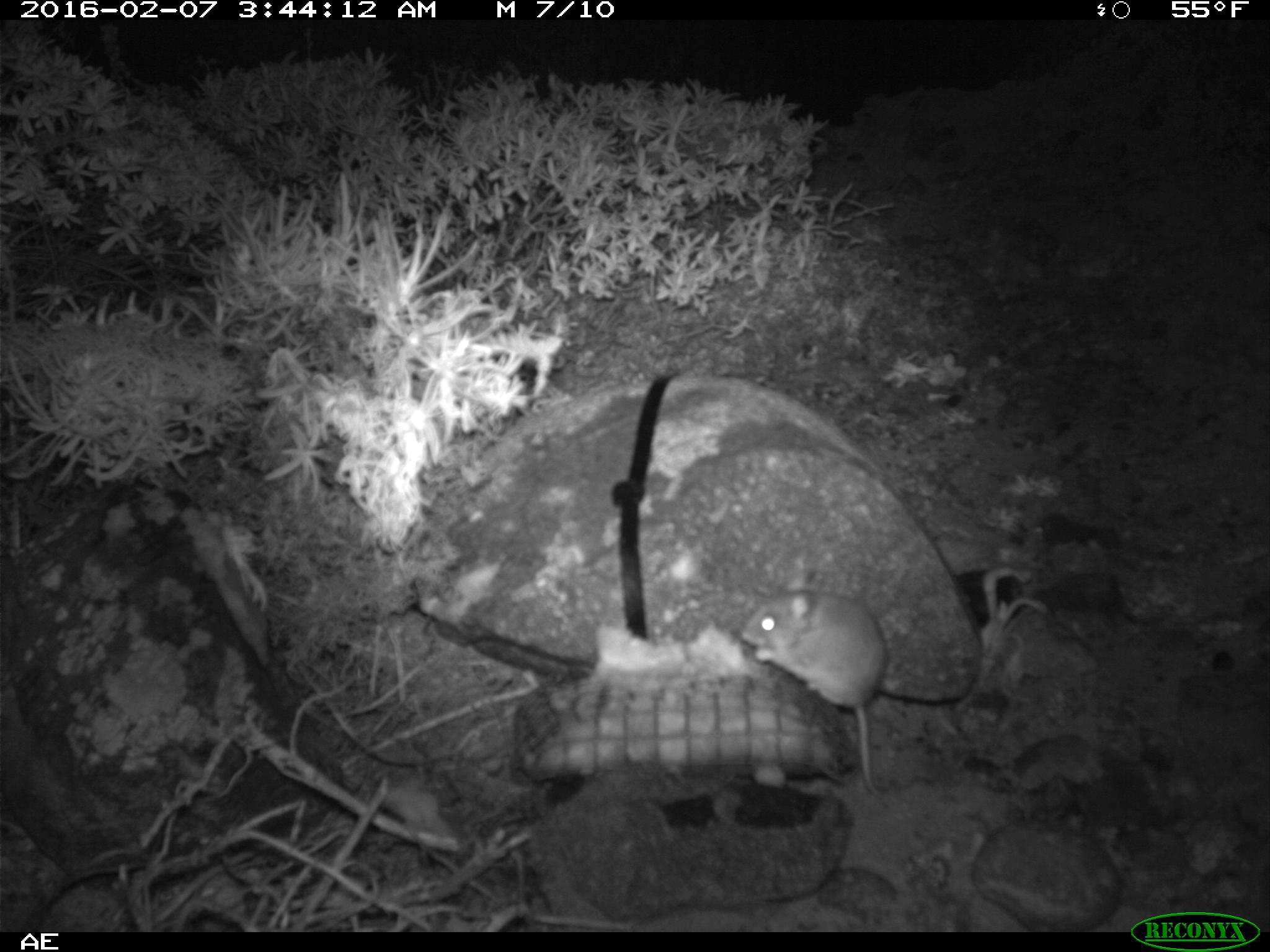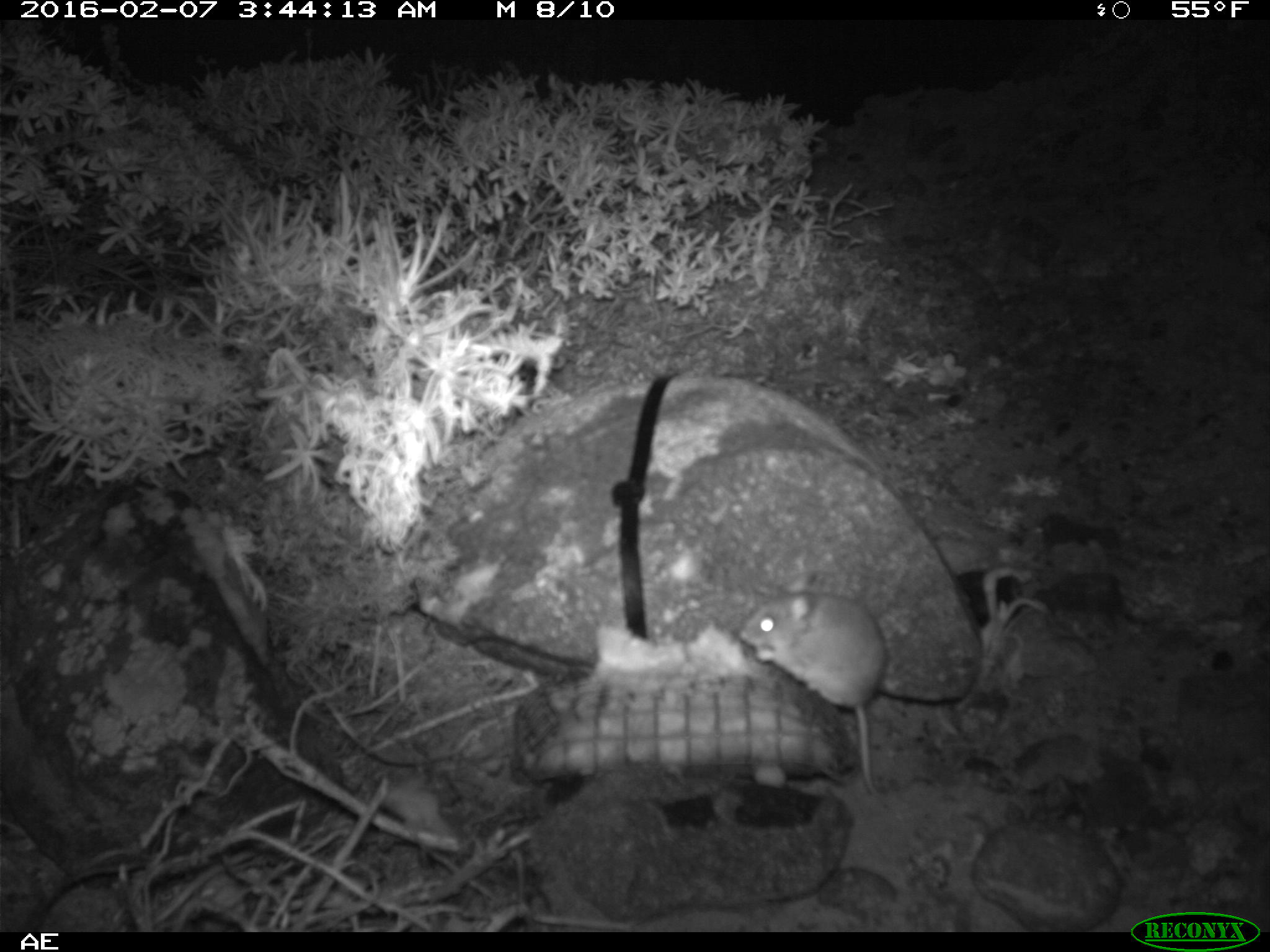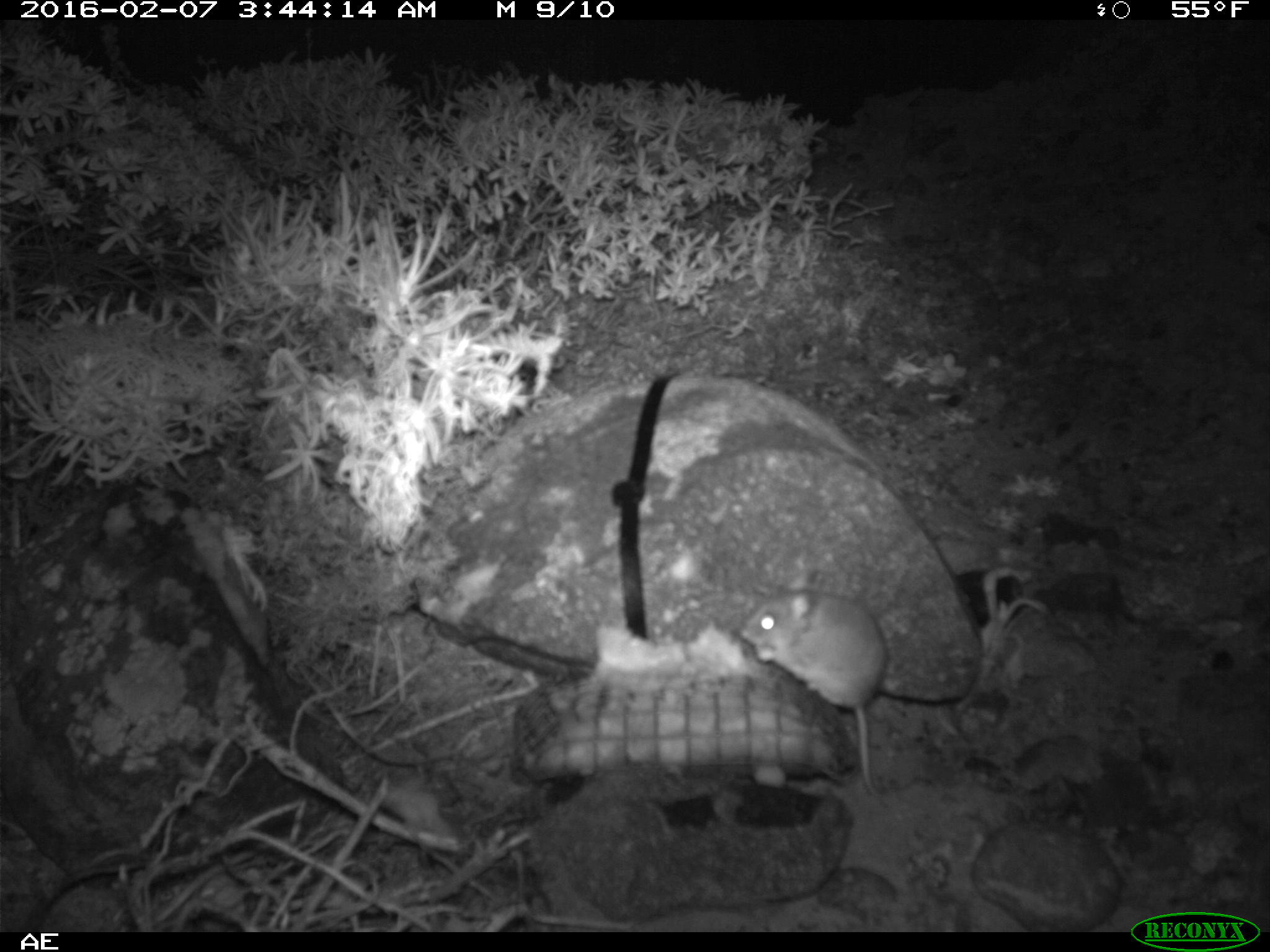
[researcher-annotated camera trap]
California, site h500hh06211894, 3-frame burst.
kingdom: Animalia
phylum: Chordata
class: Mammalia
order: Rodentia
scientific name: Rodentia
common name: rodent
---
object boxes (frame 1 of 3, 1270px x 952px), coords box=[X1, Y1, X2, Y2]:
rodent: box=[739, 568, 890, 808]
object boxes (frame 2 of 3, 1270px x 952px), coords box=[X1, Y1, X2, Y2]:
rodent: box=[740, 577, 887, 796]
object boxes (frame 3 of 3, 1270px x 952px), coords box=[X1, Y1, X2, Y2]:
rodent: box=[742, 572, 887, 796]